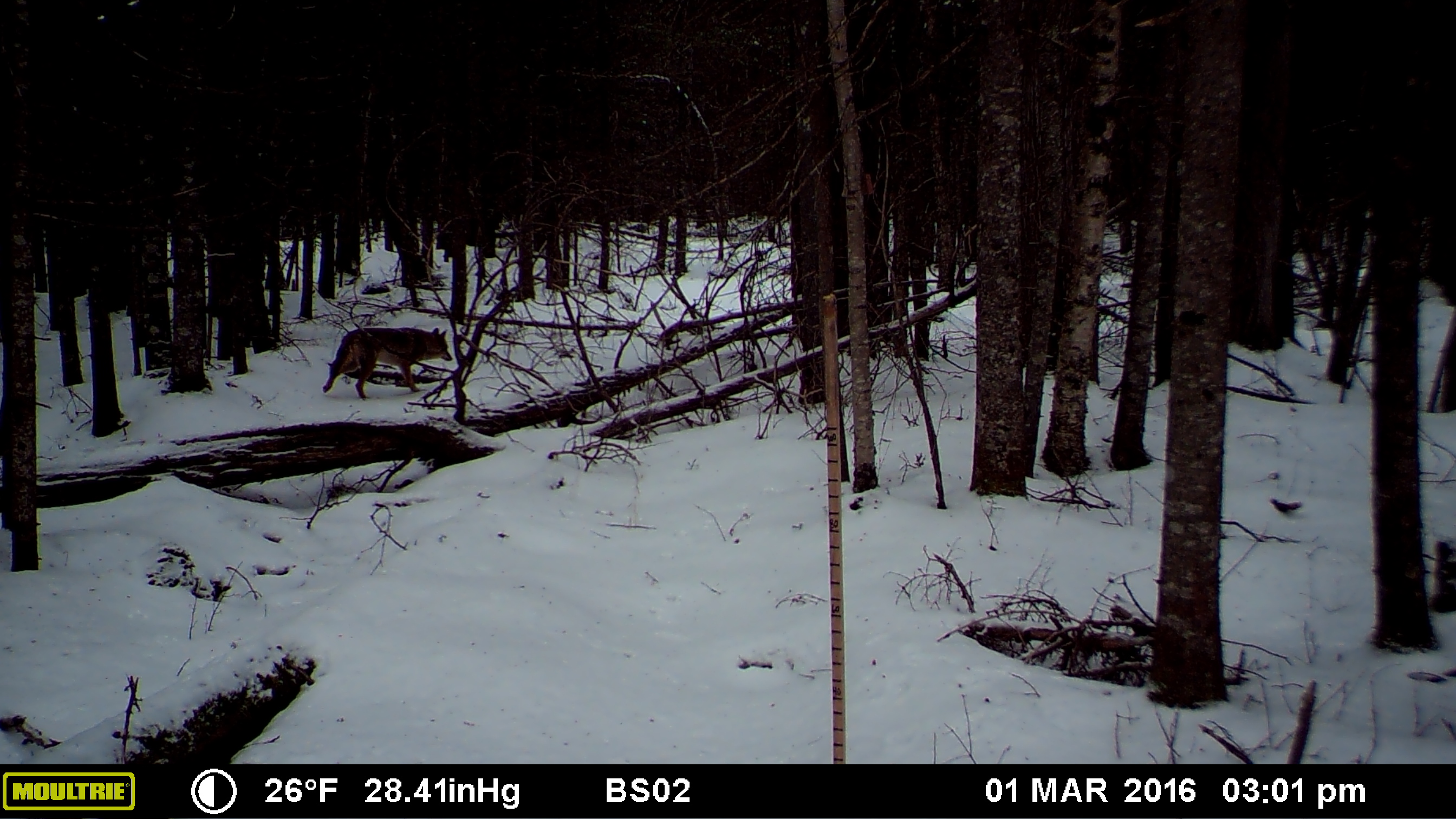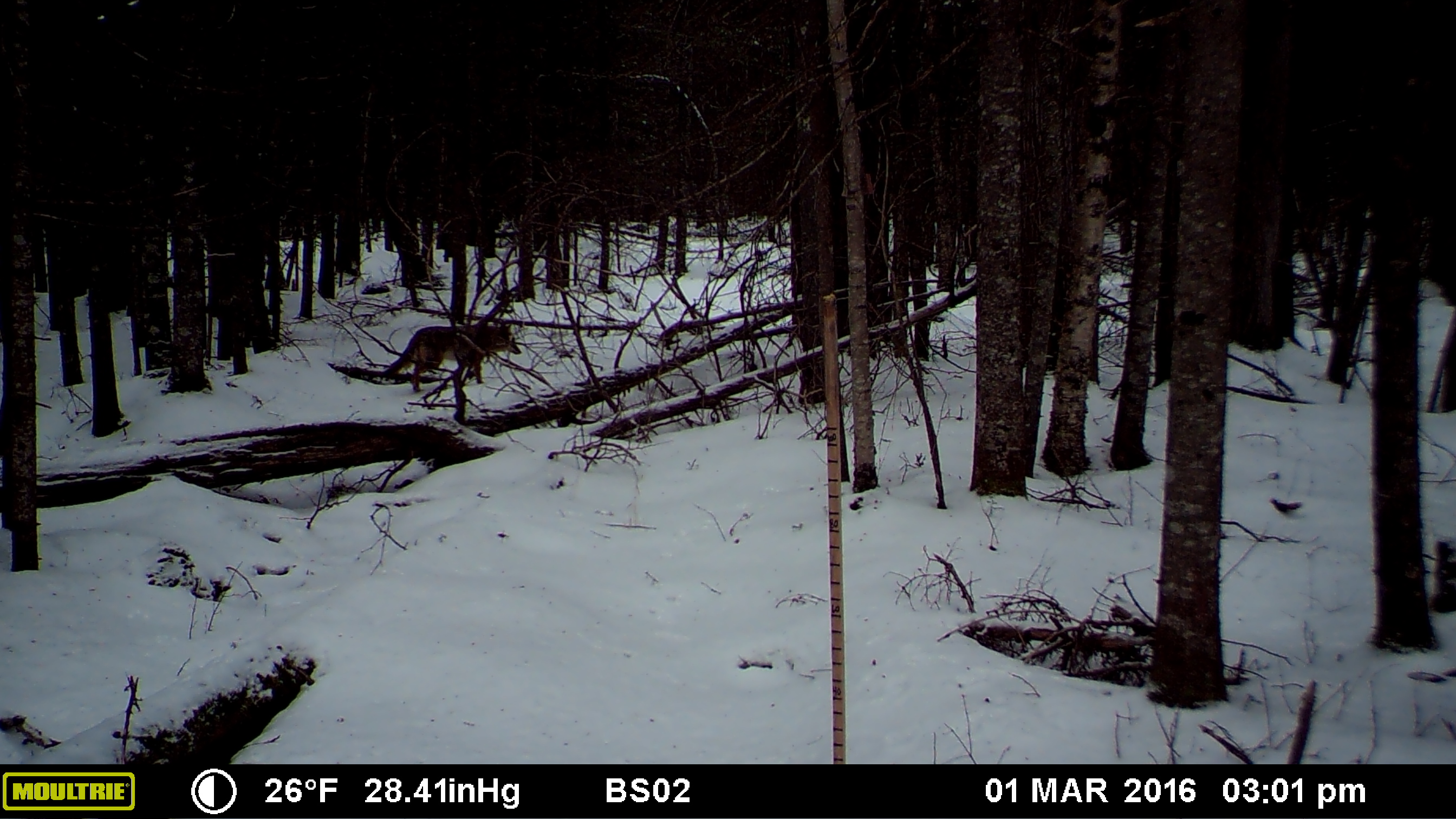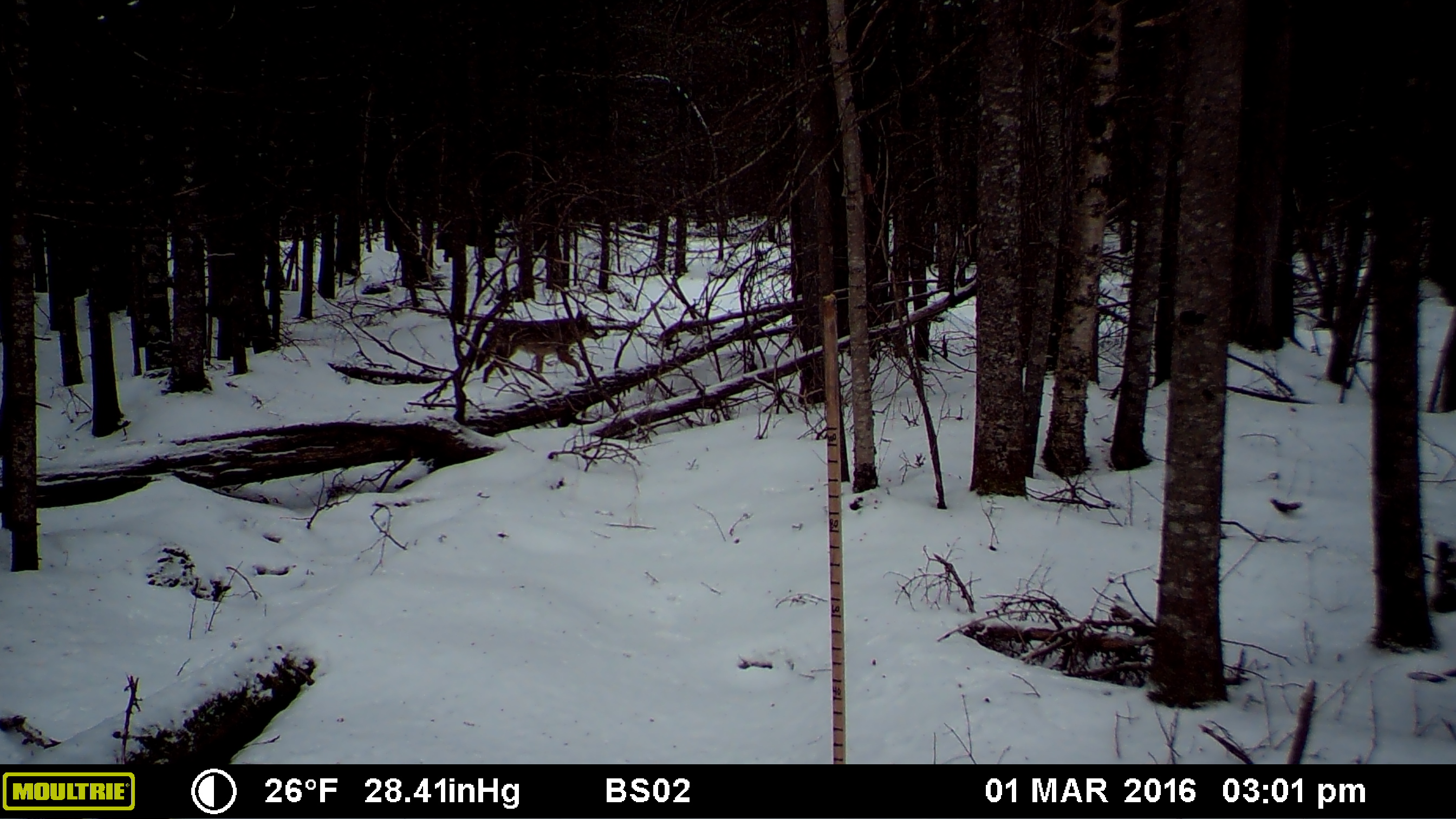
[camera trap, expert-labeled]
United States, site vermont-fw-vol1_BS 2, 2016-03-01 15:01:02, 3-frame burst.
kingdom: Animalia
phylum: Chordata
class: Mammalia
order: Carnivora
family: Canidae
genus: Canis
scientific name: Canis latrans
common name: coyote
Coyote (Canis latrans).